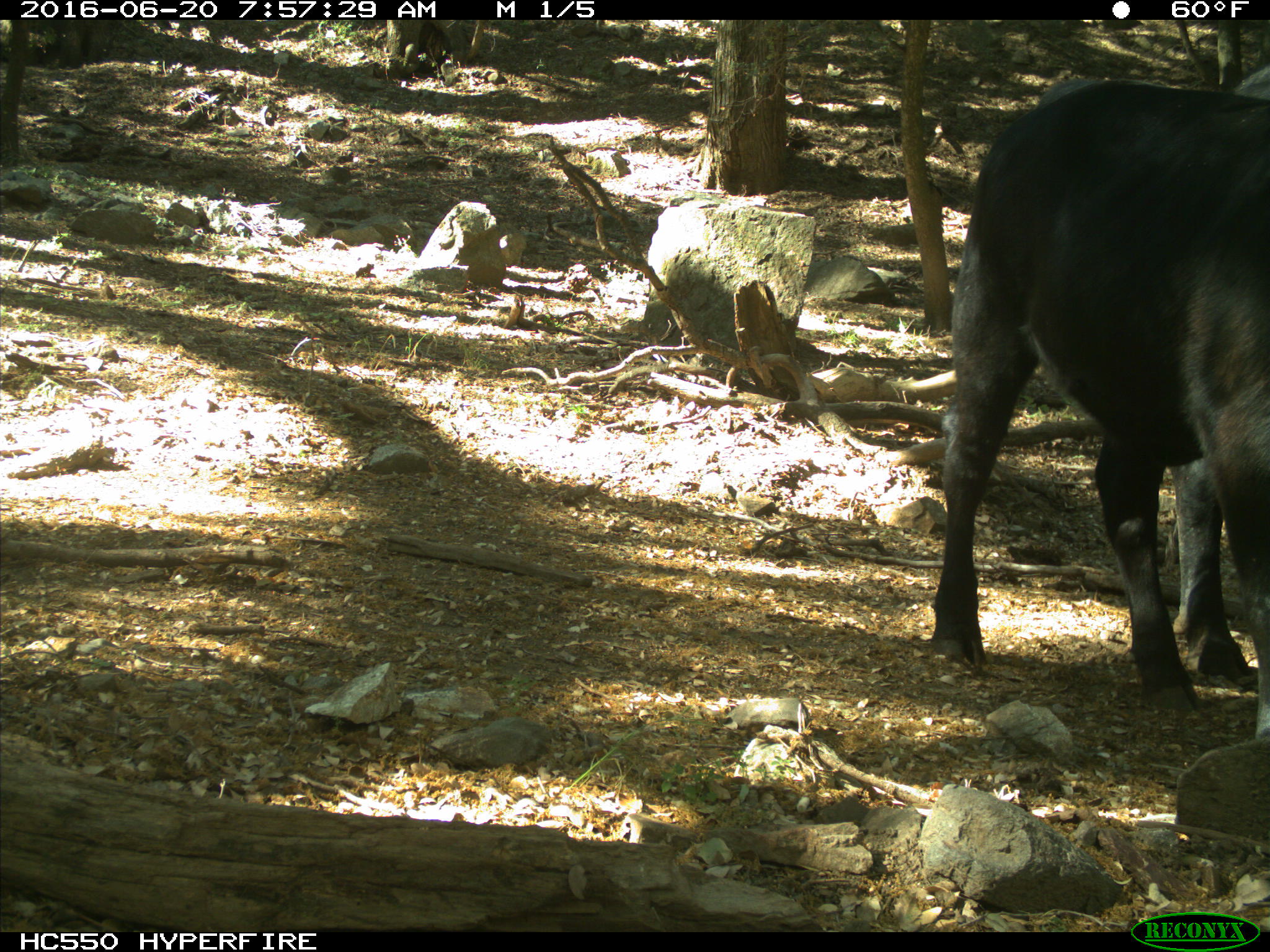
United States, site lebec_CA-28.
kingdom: Animalia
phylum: Chordata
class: Mammalia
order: Artiodactyla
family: Bovidae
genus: Bos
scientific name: Bos taurus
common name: domestic cow